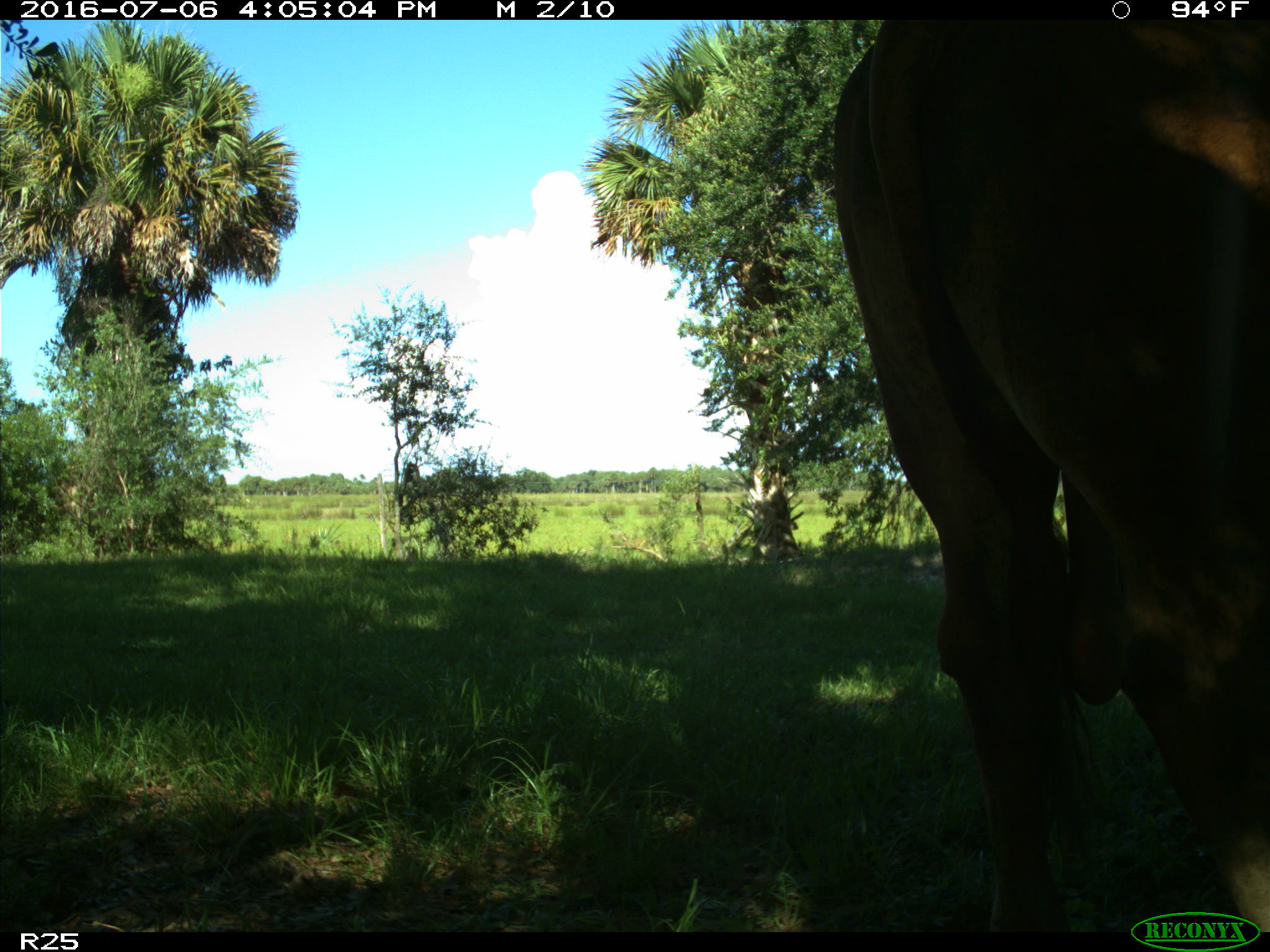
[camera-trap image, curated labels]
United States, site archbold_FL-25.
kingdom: Animalia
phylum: Chordata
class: Mammalia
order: Artiodactyla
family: Bovidae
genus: Bos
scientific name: Bos taurus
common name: domestic cow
Bos taurus (domestic cow).